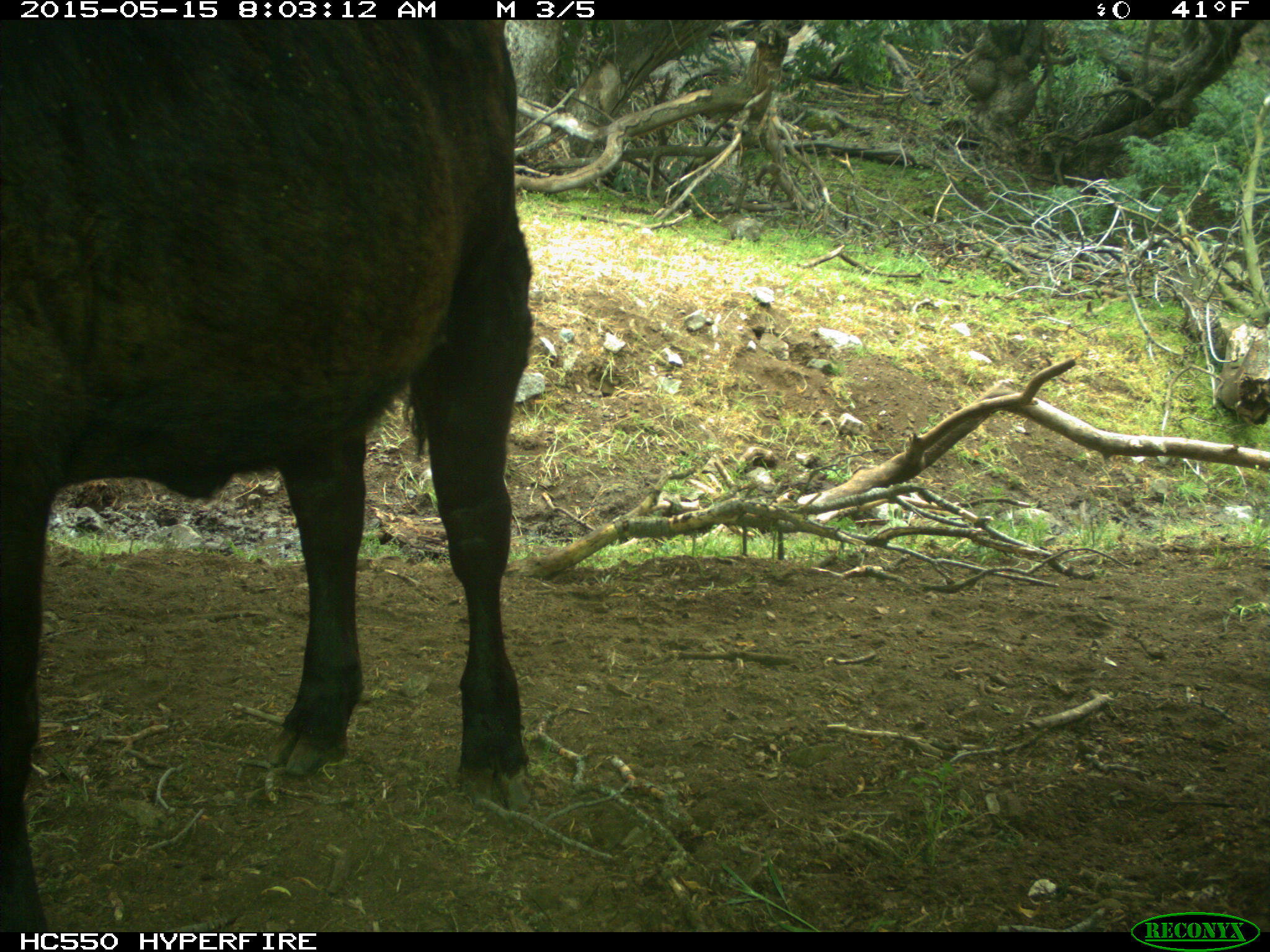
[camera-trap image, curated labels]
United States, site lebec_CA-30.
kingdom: Animalia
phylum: Chordata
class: Mammalia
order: Artiodactyla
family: Bovidae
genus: Bos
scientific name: Bos taurus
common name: domestic cow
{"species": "Bos taurus (domestic cow)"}